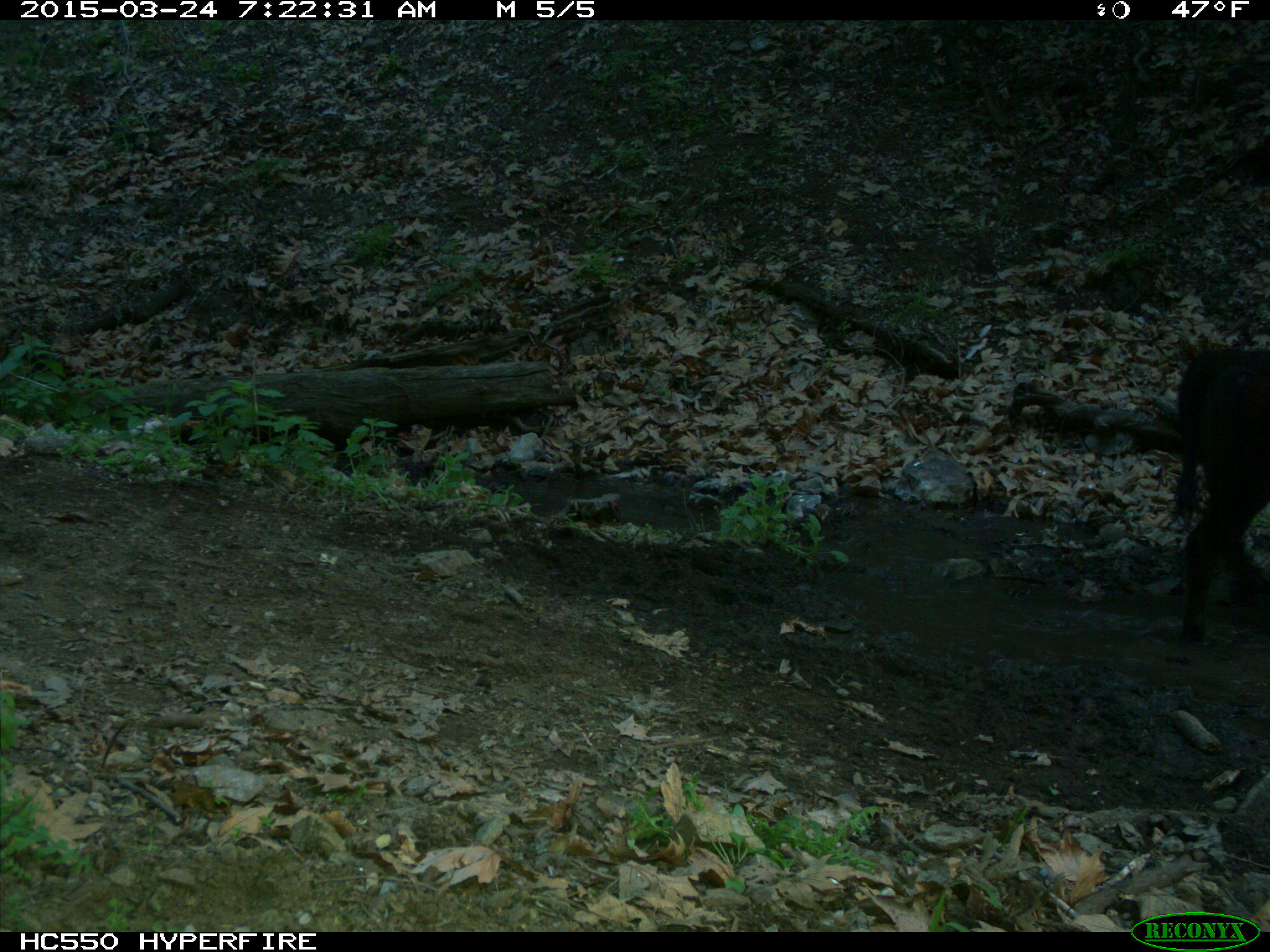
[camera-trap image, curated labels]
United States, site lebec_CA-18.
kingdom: Animalia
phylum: Chordata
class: Mammalia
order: Artiodactyla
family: Bovidae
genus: Bos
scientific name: Bos taurus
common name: domestic cow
Bos taurus (domestic cow).